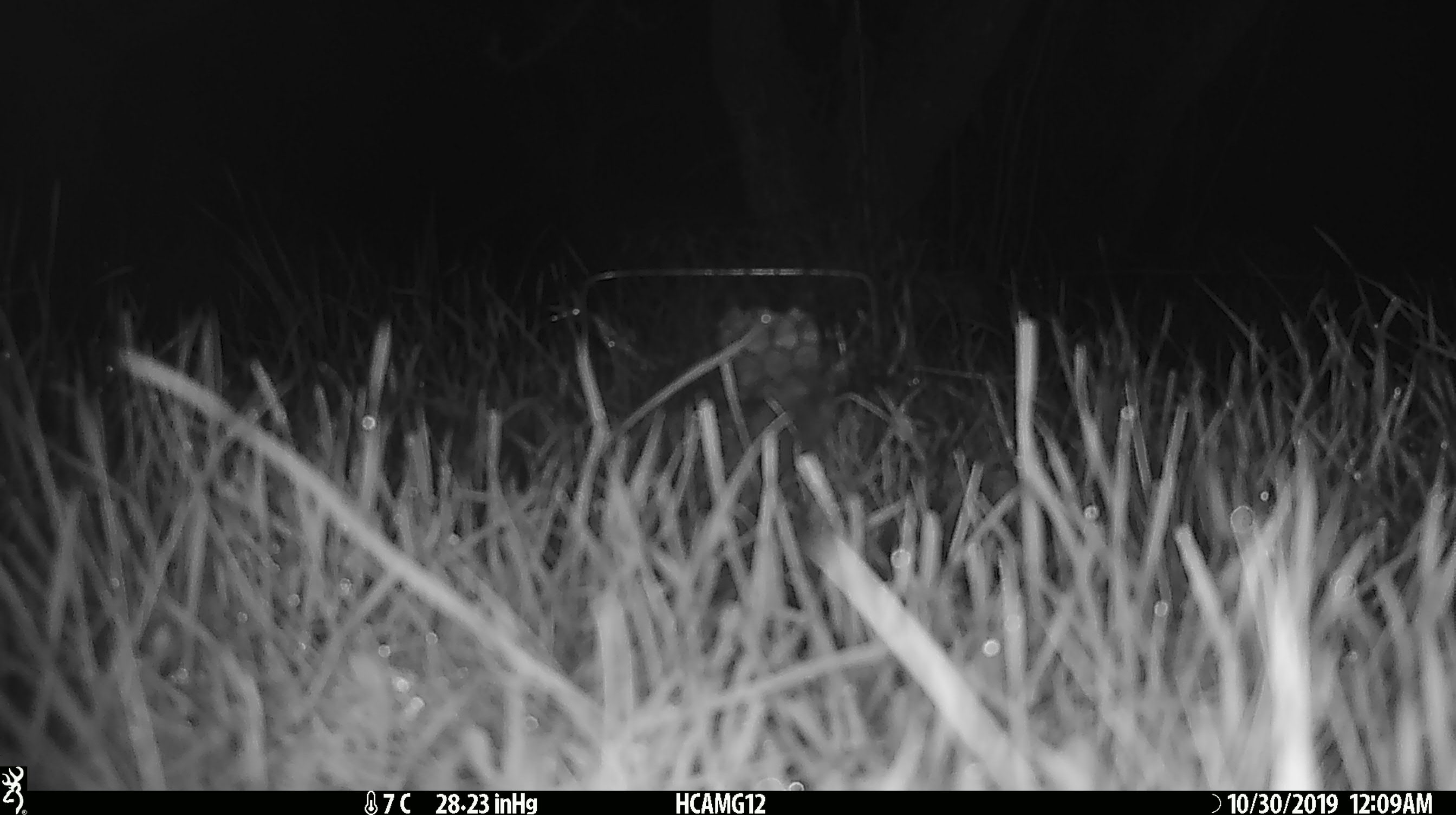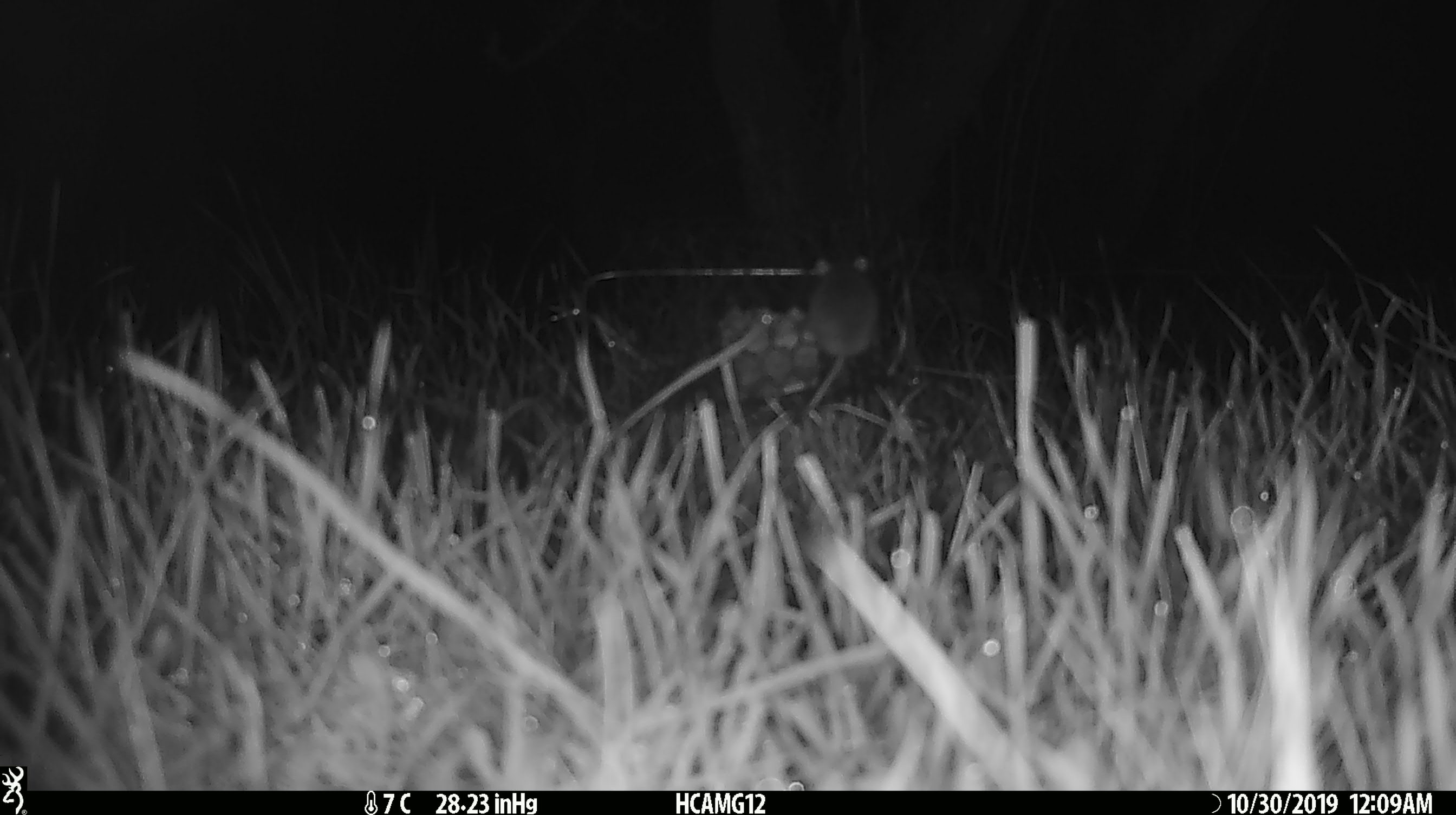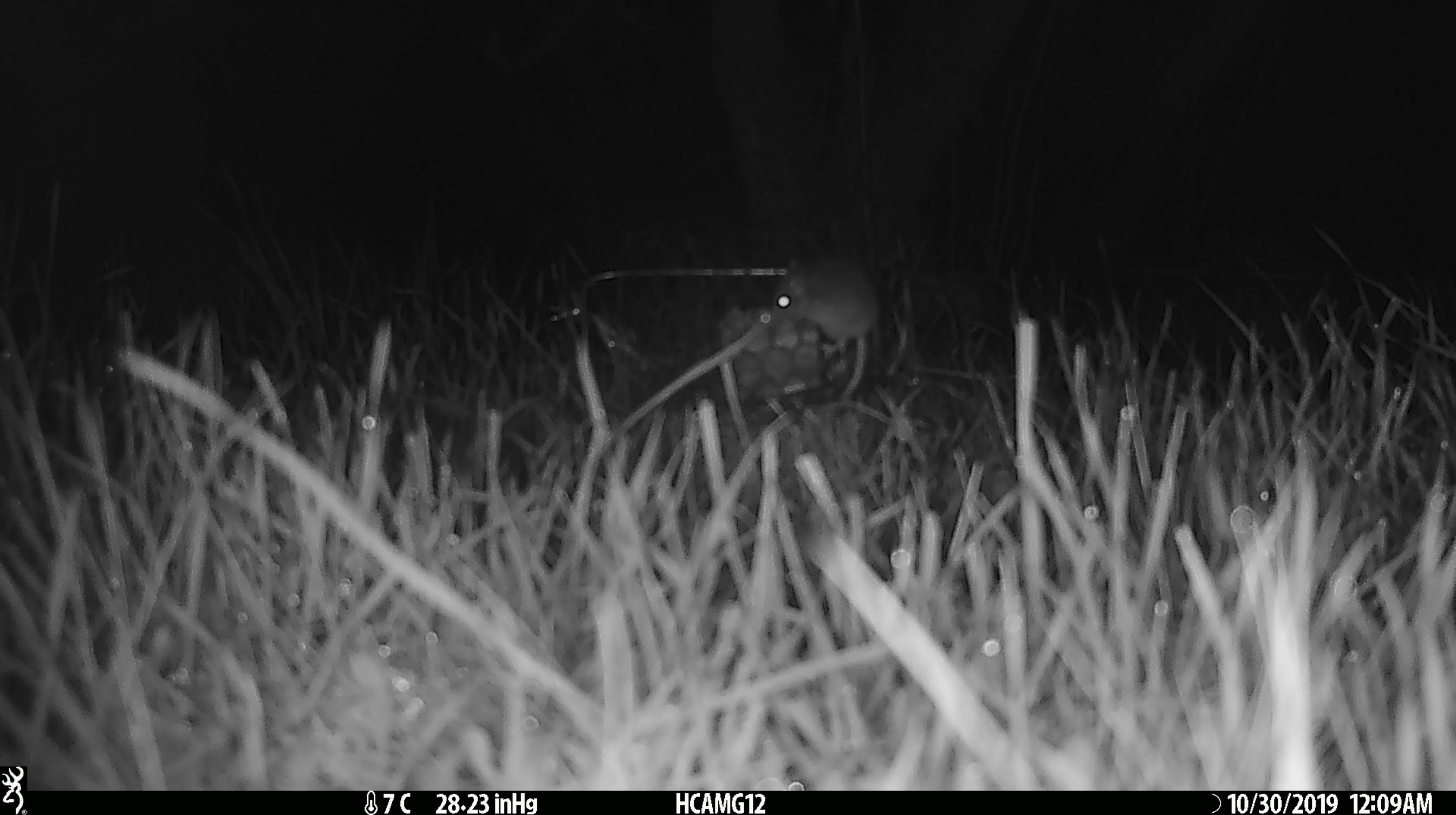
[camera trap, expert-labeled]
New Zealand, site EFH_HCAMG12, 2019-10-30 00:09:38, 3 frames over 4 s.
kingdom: Animalia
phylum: Chordata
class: Mammalia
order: Rodentia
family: Muridae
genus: Mus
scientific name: Mus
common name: mouse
Mouse (Mus).